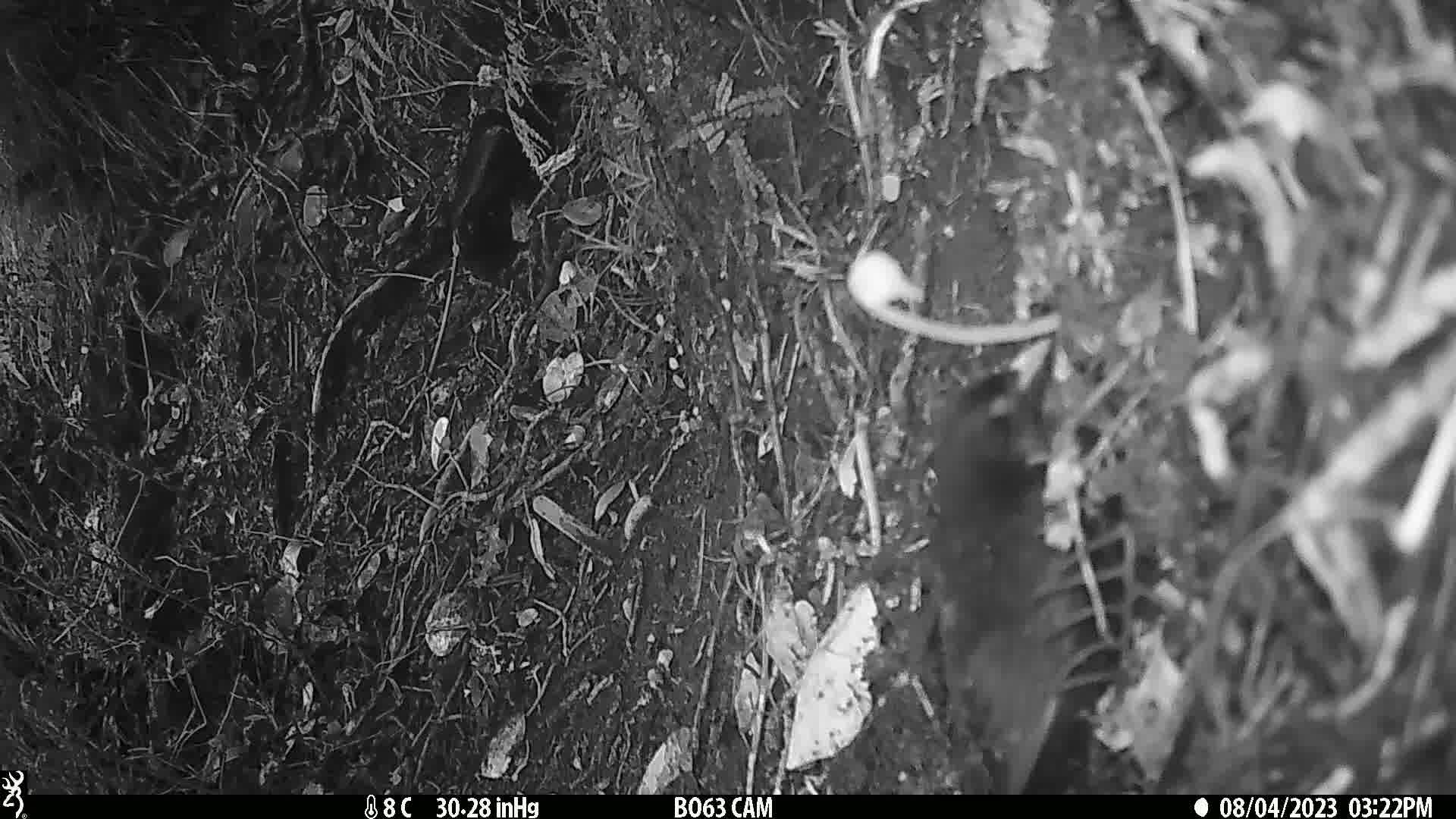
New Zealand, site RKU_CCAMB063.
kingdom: Animalia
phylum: Chordata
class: Aves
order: Passeriformes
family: Turdidae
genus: Turdus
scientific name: Turdus merula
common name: eurasian blackbird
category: blackbird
Blackbird (eurasian blackbird) (Turdus merula).